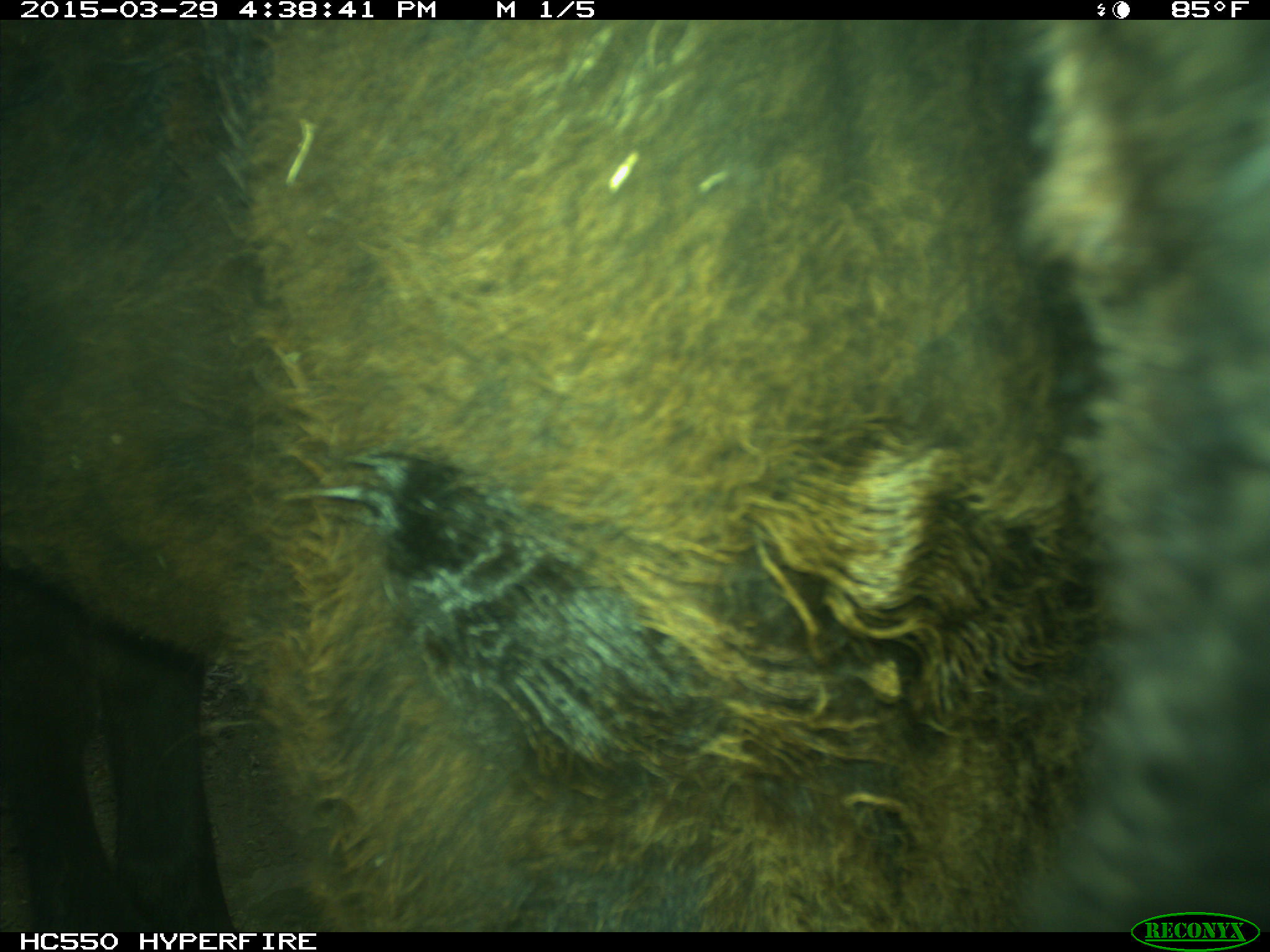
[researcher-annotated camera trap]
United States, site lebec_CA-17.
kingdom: Animalia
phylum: Chordata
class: Mammalia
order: Artiodactyla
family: Bovidae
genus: Bos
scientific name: Bos taurus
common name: domestic cow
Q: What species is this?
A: Bos taurus (domestic cow).